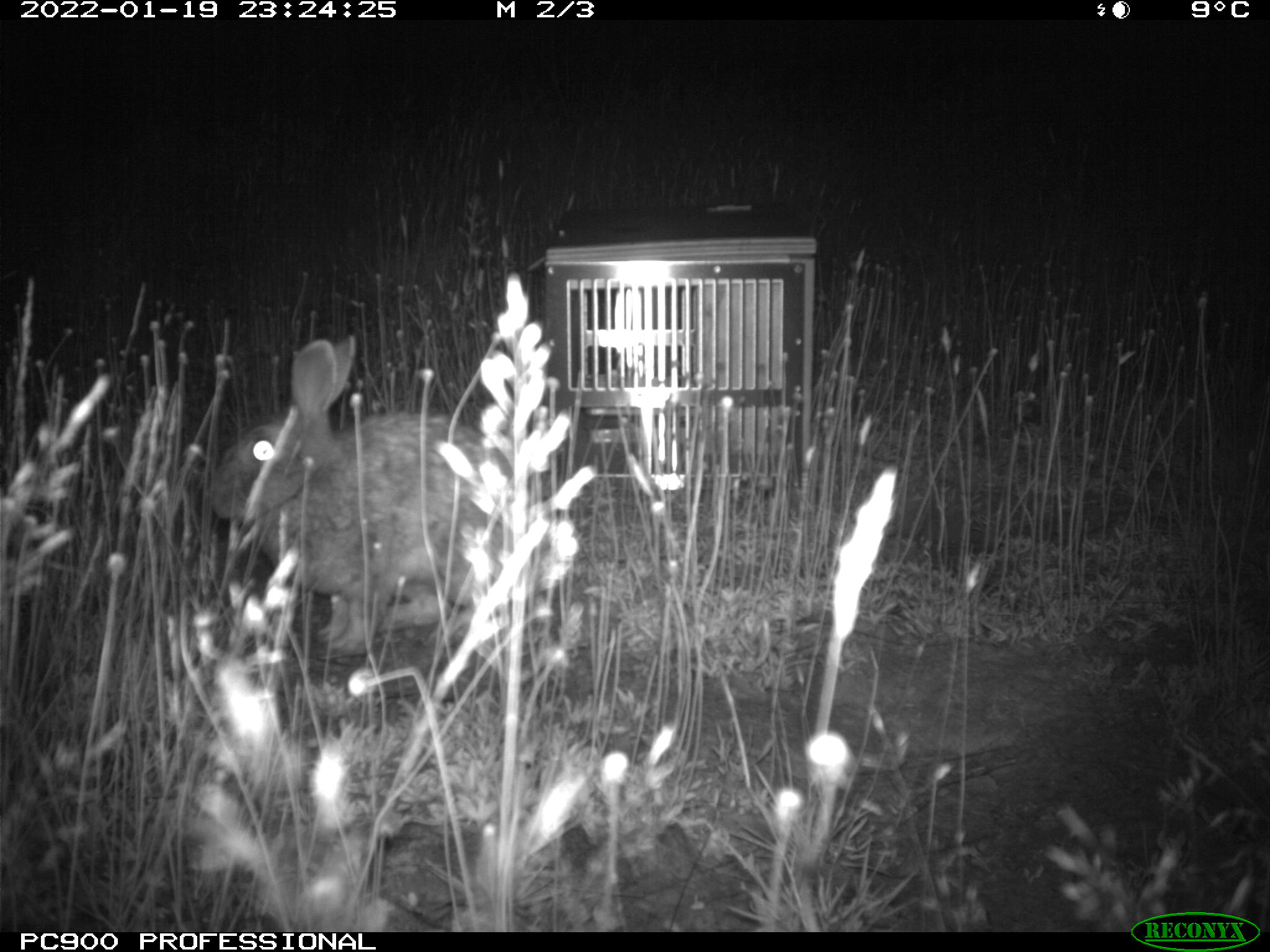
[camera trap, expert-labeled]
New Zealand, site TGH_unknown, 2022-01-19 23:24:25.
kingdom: Animalia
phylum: Chordata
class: Mammalia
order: Lagomorpha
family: Leporidae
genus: Oryctolagus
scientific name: Oryctolagus cuniculus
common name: european rabbit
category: rabbit